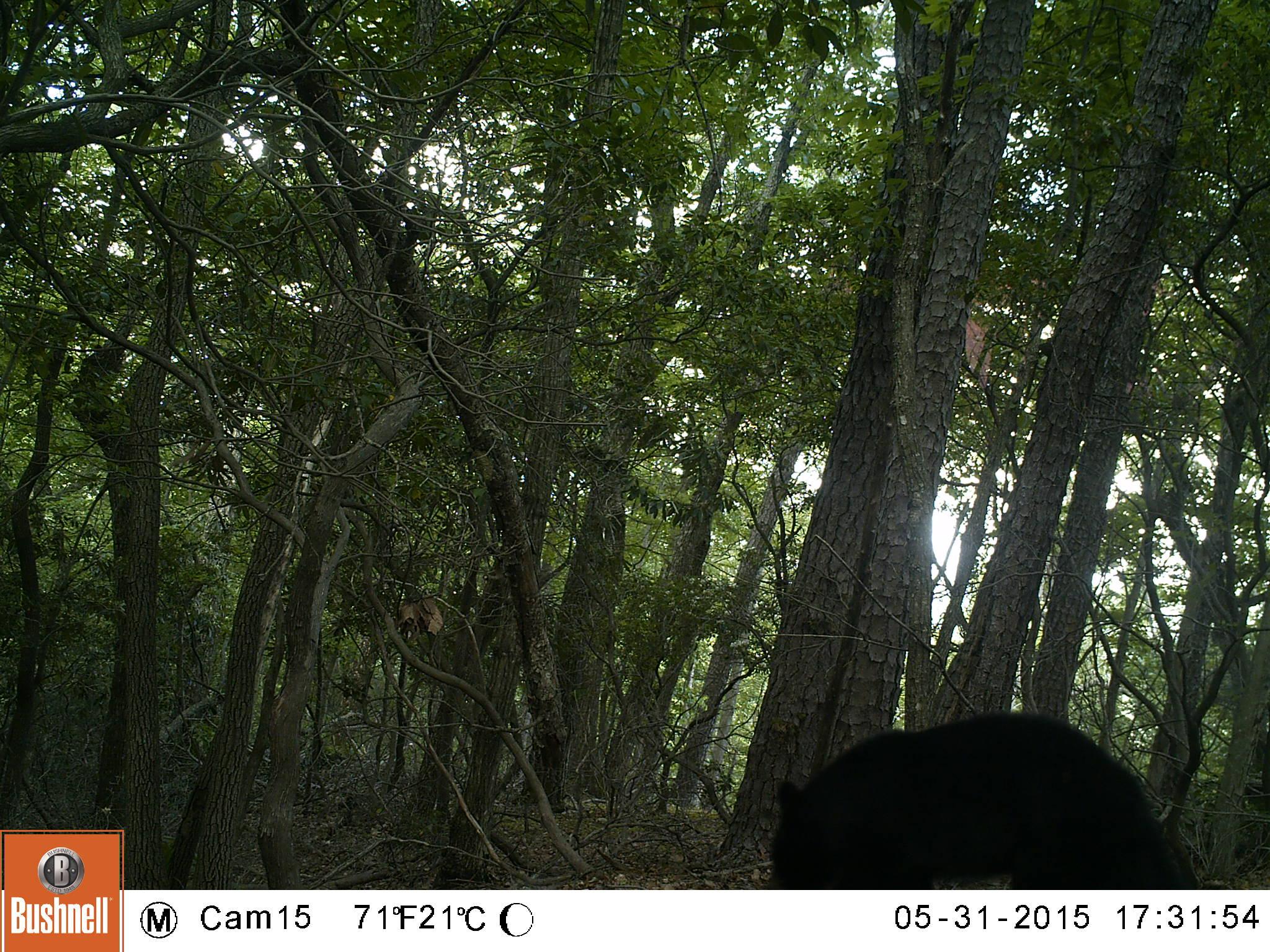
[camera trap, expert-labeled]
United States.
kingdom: Animalia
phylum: Chordata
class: Mammalia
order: Carnivora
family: Ursidae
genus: Ursus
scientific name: Ursus americanus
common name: american black bear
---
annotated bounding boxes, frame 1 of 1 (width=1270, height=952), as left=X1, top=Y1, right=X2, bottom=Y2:
American Black Bear: left=752, top=714, right=1194, bottom=898